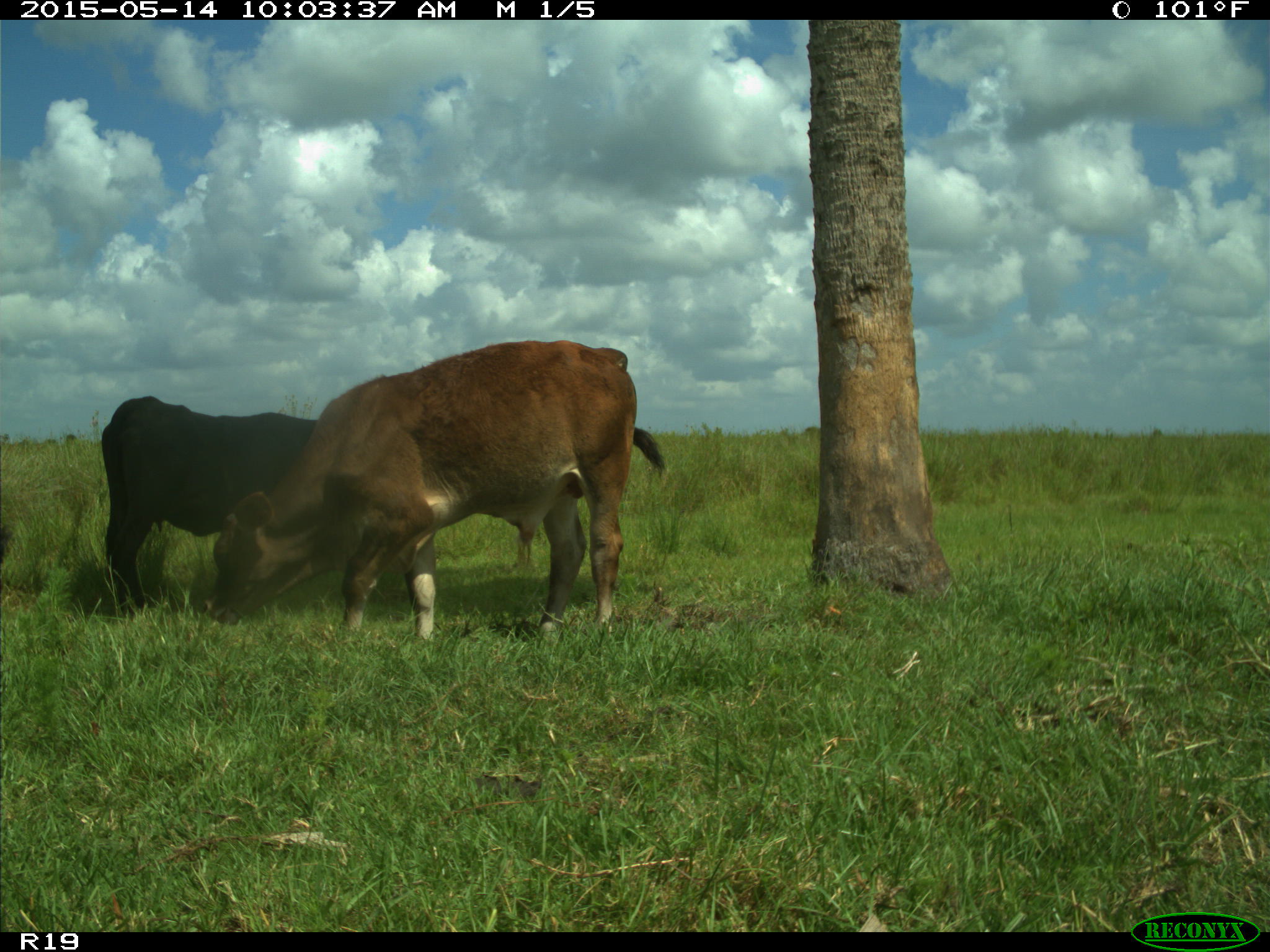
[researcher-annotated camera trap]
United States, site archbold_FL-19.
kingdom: Animalia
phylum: Chordata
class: Mammalia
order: Artiodactyla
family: Bovidae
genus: Bos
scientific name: Bos taurus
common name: domestic cow